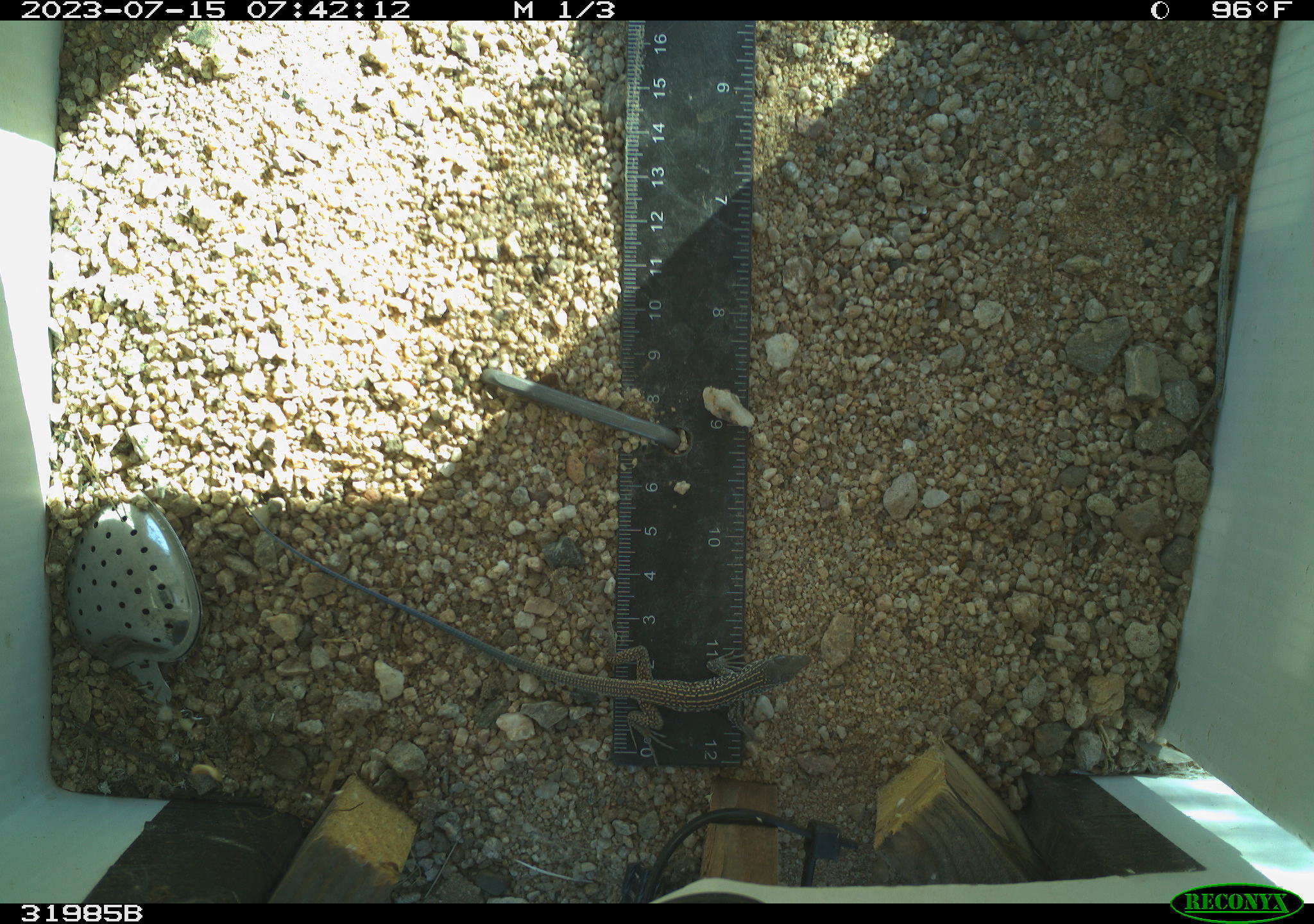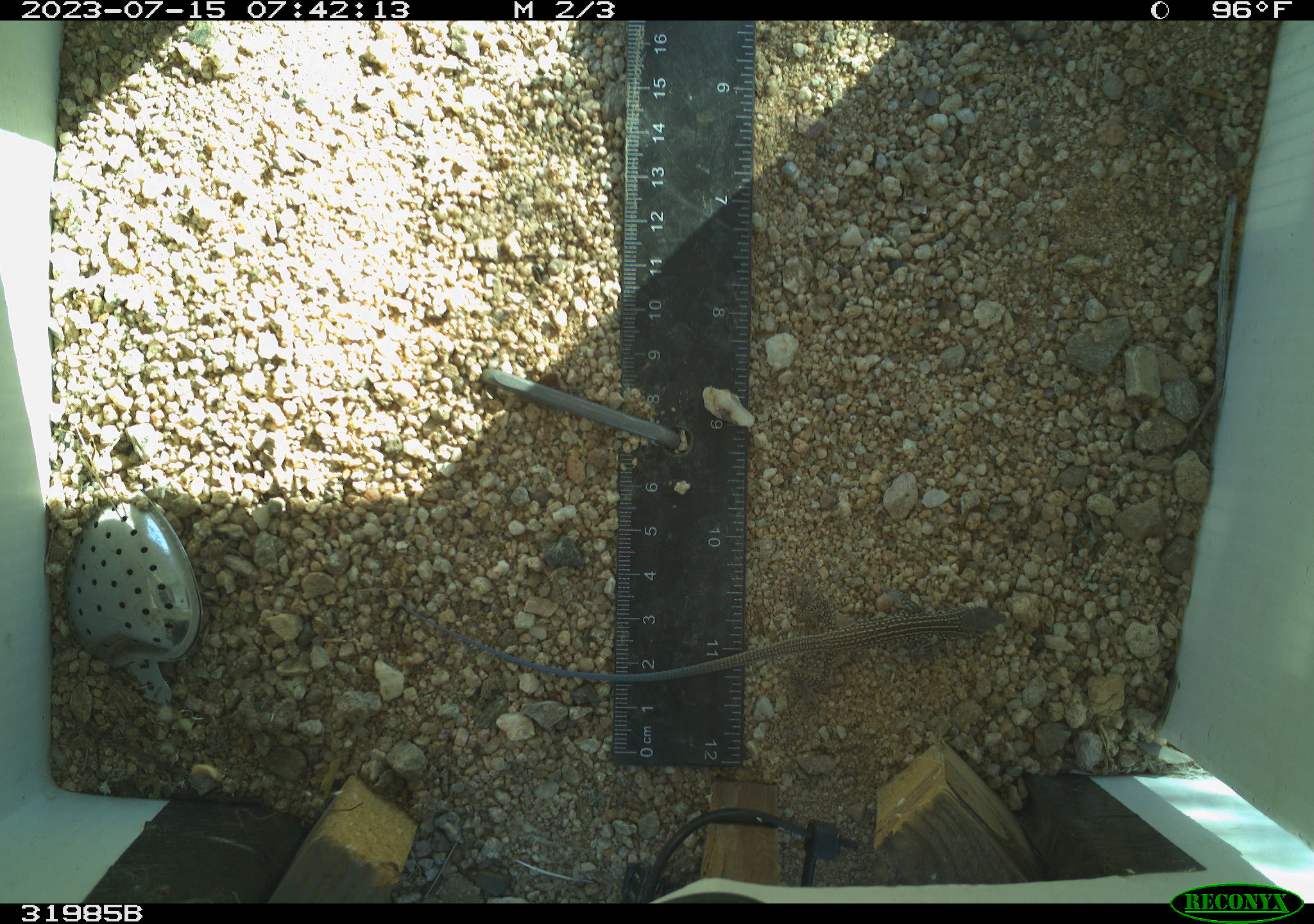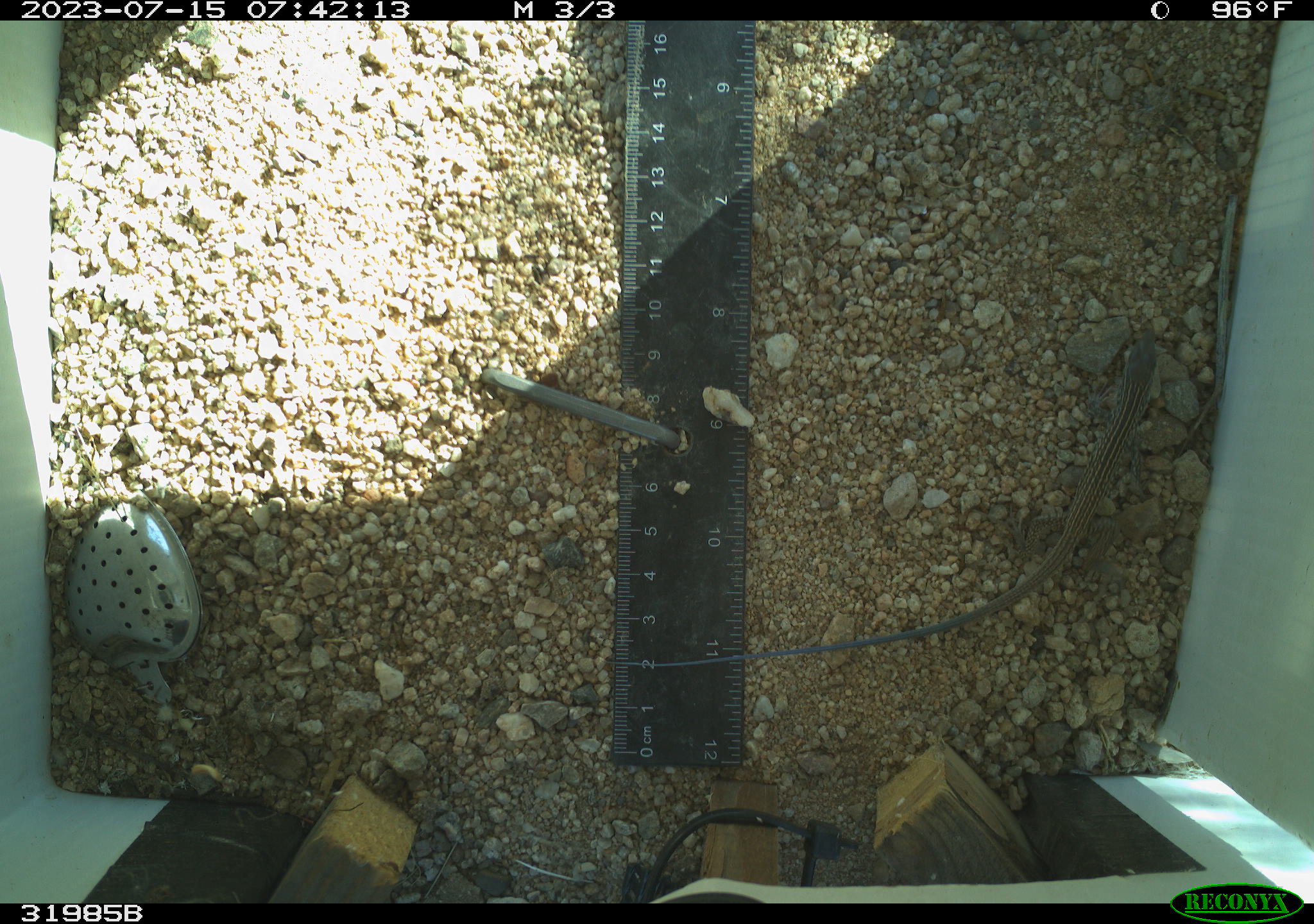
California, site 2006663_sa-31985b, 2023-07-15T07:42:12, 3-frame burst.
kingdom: Animalia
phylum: Chordata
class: Reptilia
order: Squamata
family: Teiidae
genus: Aspidoscelis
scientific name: Aspidoscelis tigris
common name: western whiptail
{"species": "western whiptail (Aspidoscelis tigris)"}